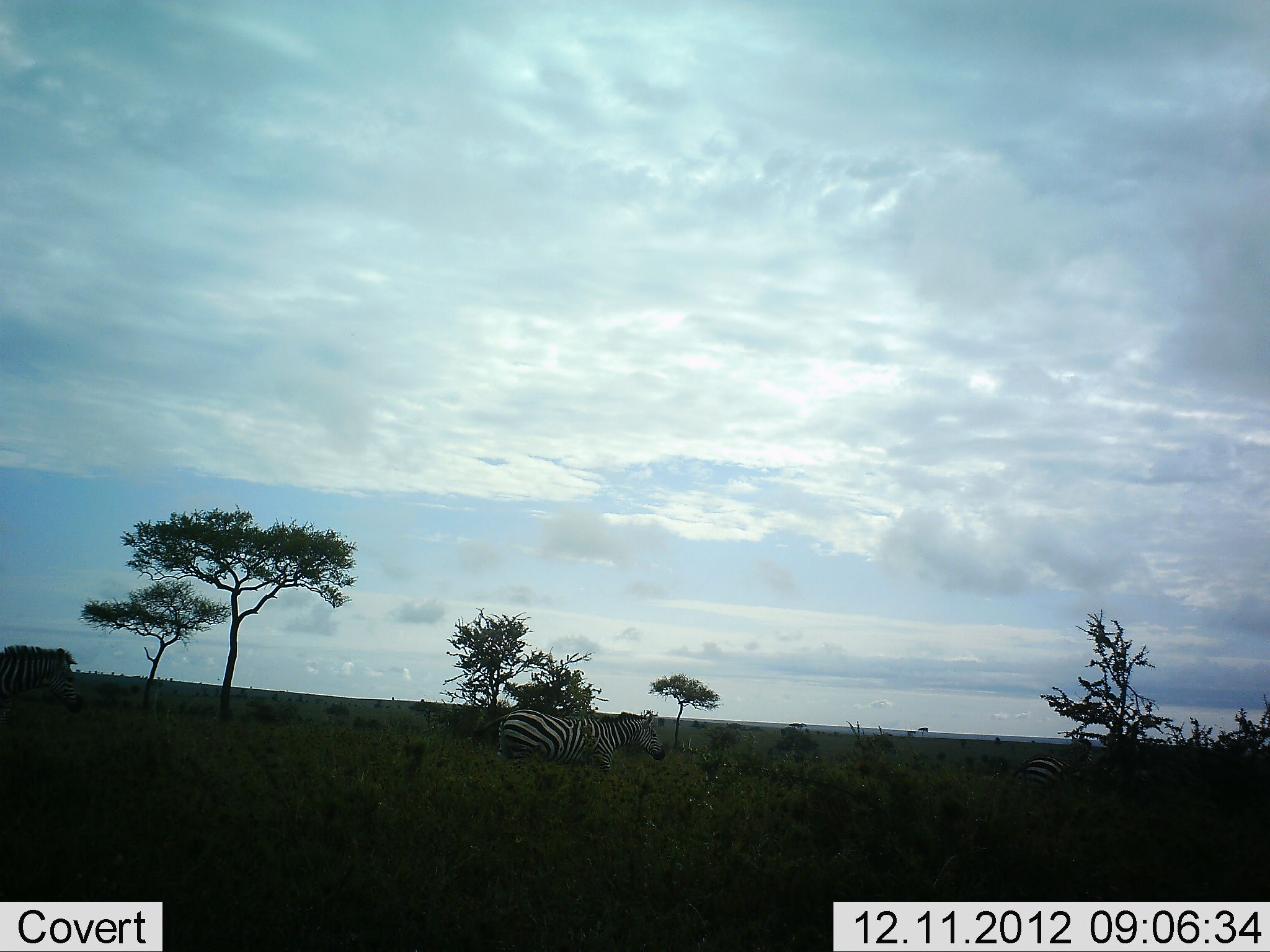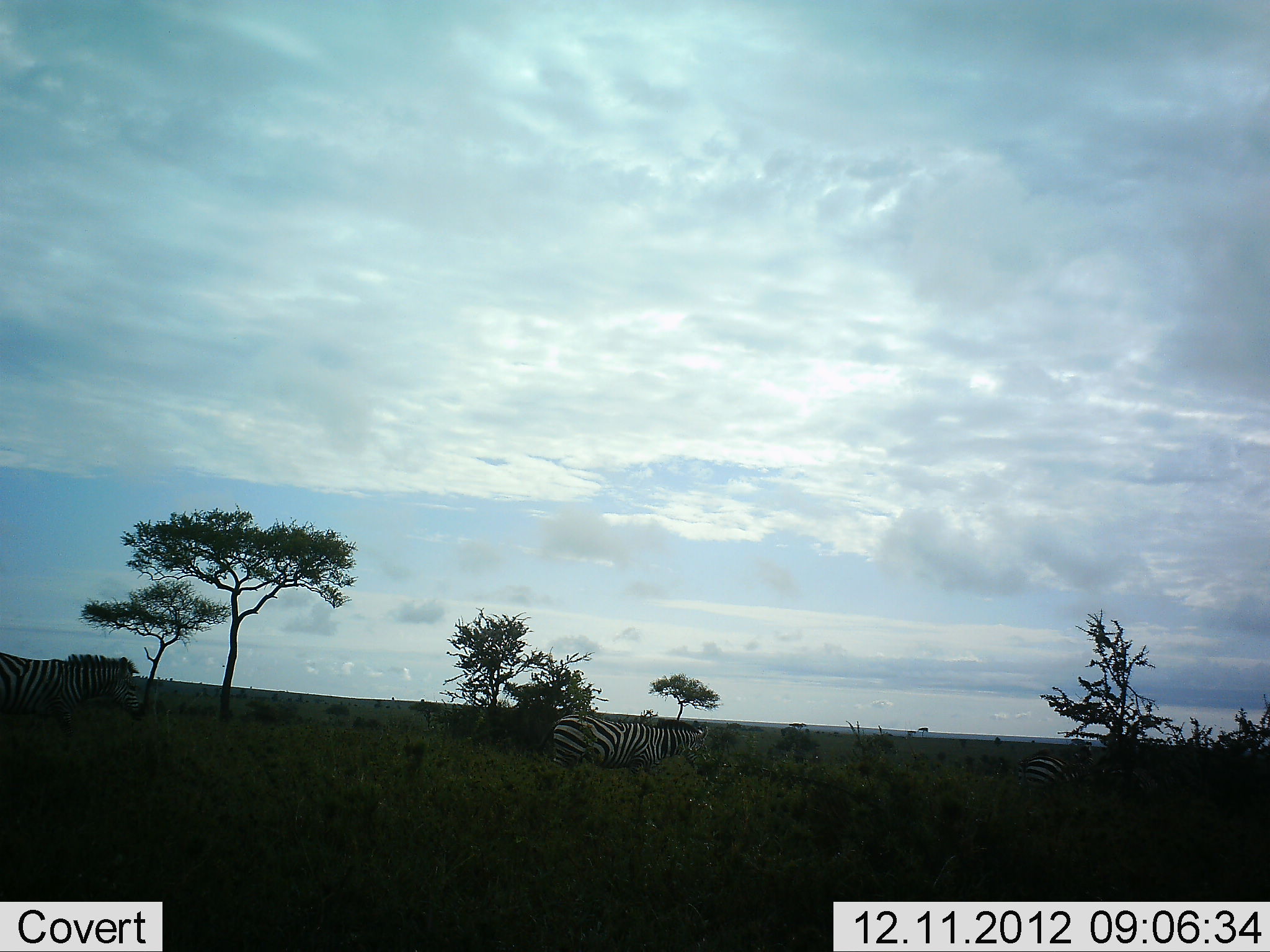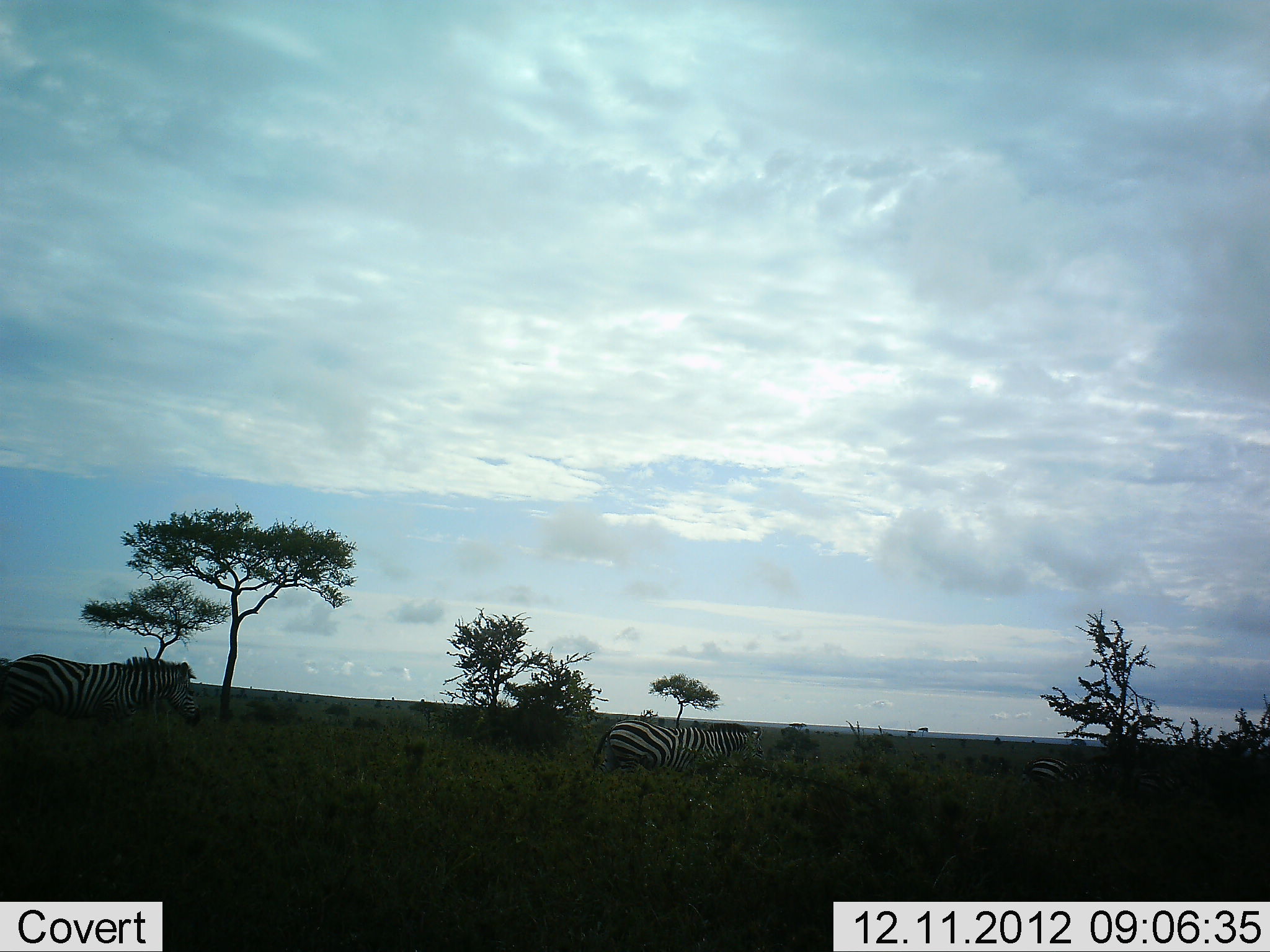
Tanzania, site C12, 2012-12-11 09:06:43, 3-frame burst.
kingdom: Animalia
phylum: Chordata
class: Mammalia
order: Perissodactyla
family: Equidae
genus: Equus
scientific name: Equus quagga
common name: plains zebra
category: zebra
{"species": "zebra (plains zebra) (Equus quagga)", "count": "3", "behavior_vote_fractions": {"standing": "30%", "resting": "0%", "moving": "90%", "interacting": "0%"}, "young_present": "0%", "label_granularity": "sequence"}